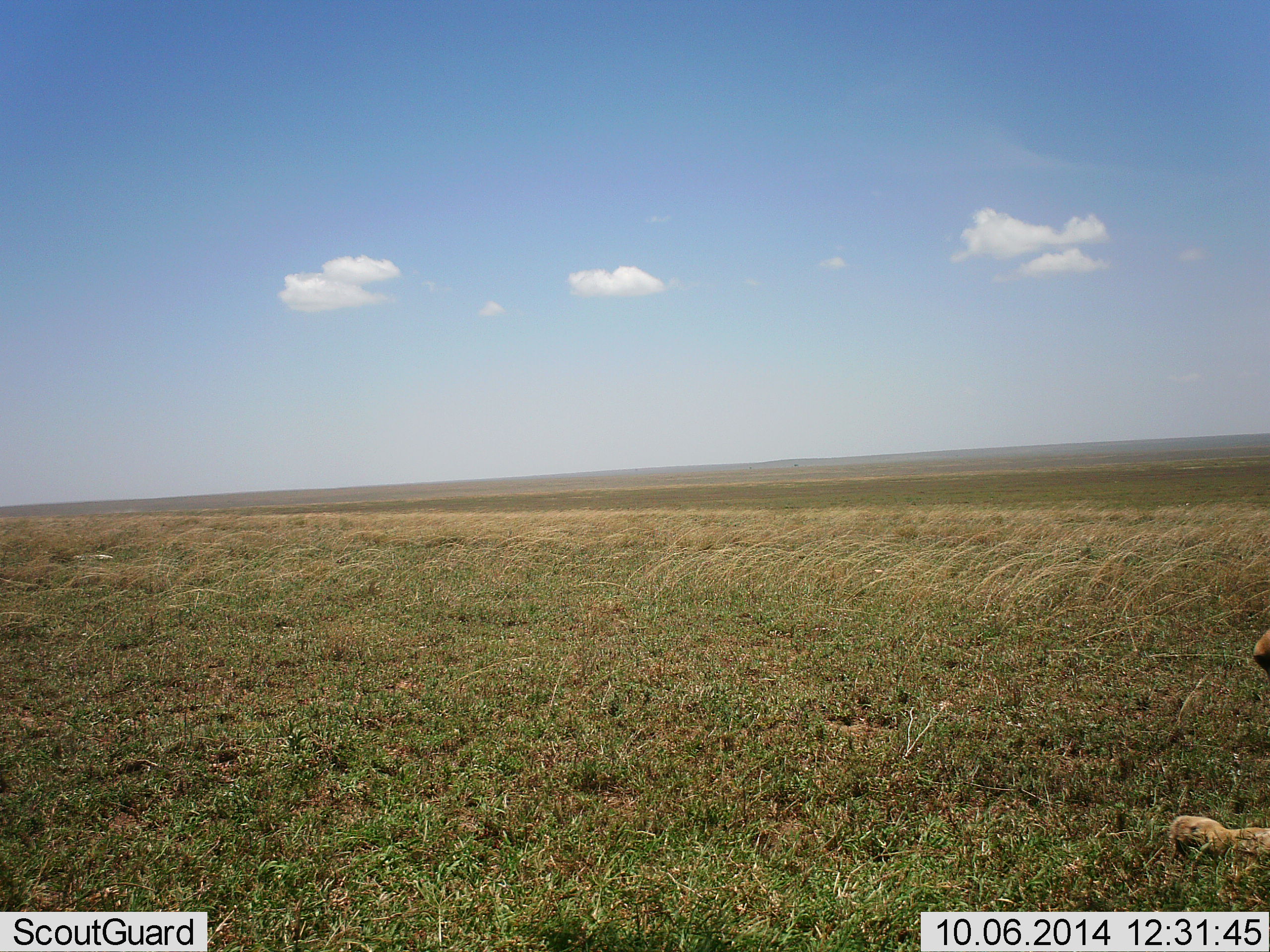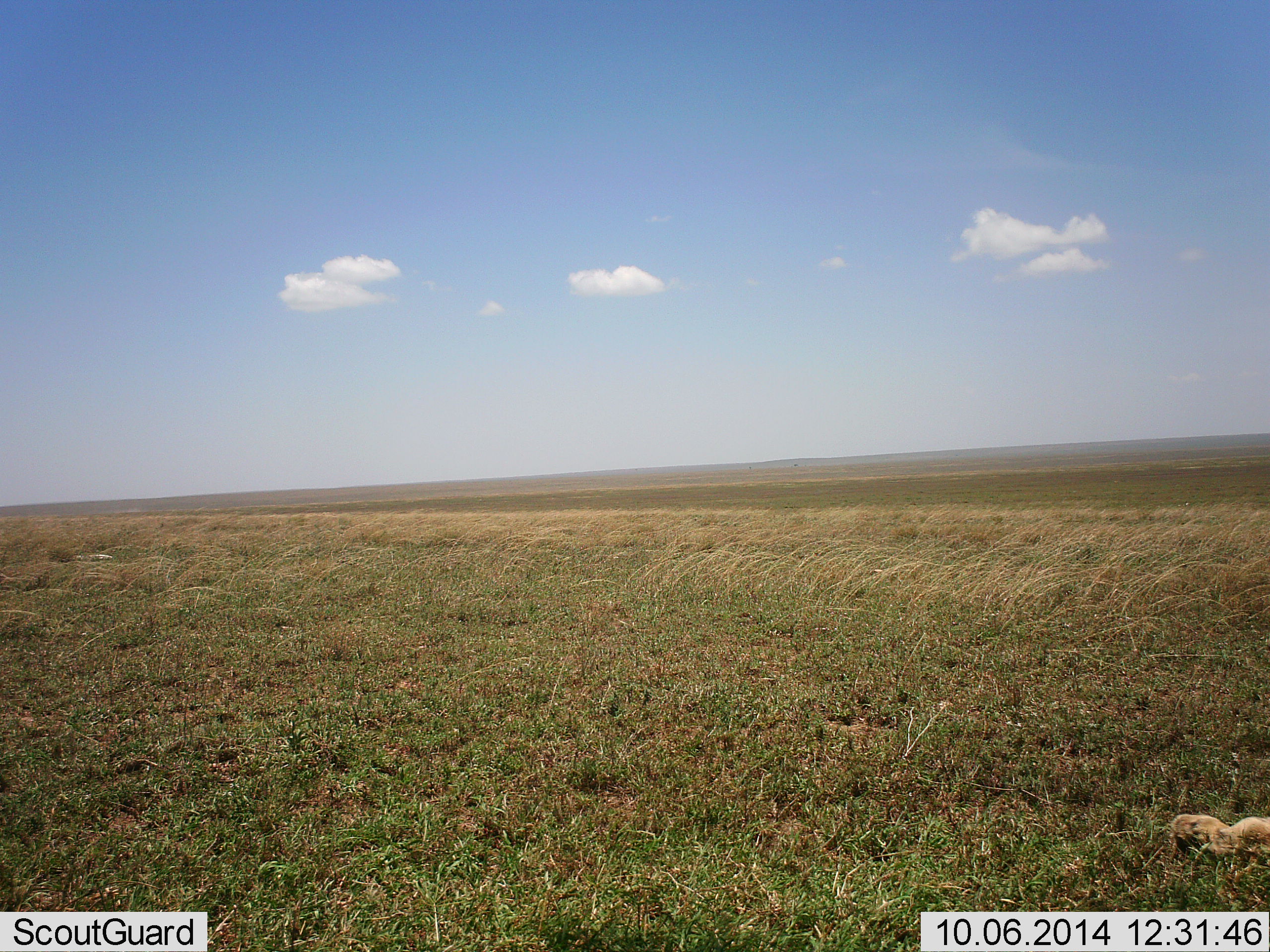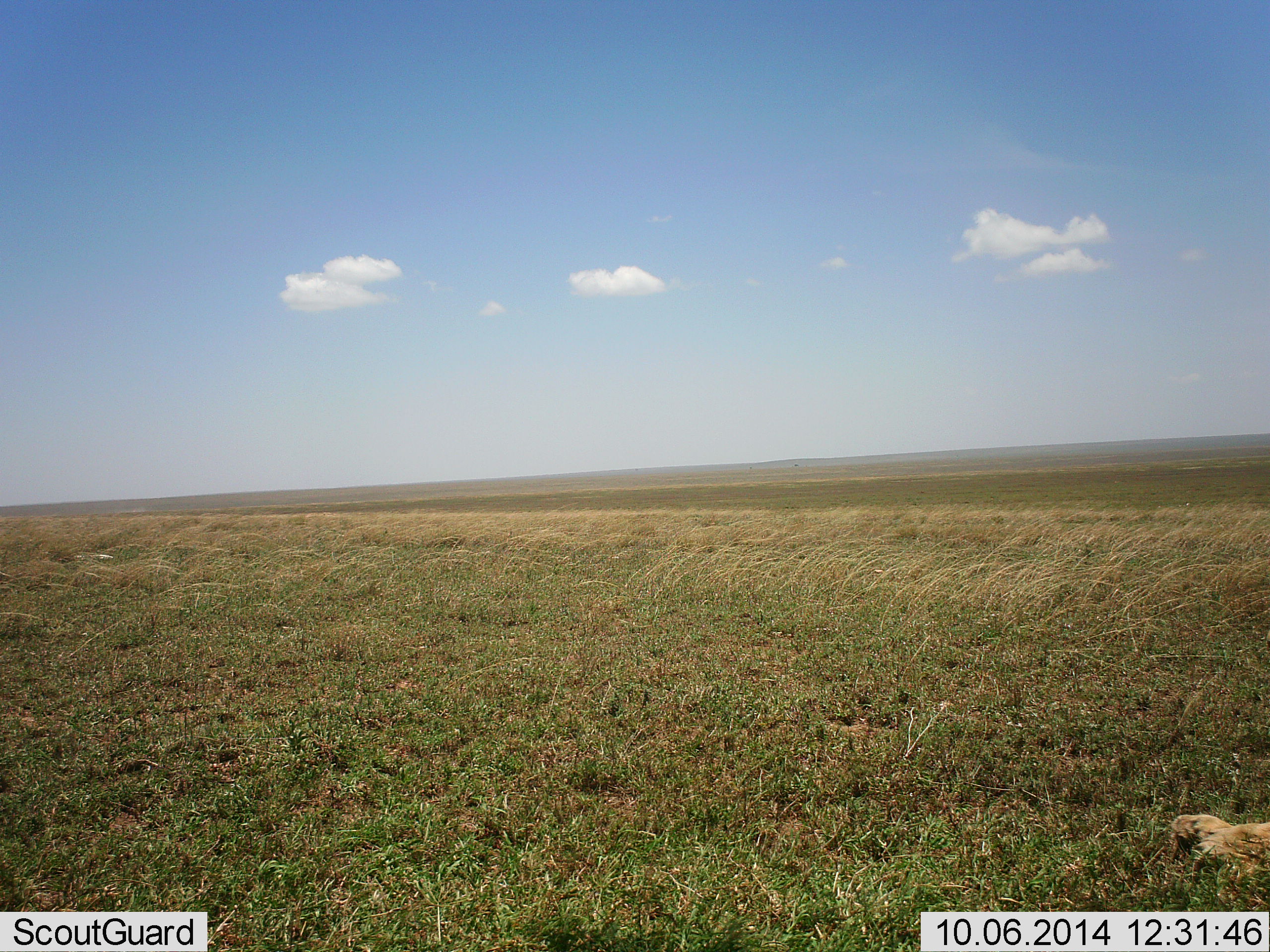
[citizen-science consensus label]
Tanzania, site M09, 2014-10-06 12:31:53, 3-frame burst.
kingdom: Animalia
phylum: Chordata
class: Mammalia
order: Carnivora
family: Felidae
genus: Panthera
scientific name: Panthera leo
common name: lion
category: lionfemale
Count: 1.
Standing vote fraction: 0%.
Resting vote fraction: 90%.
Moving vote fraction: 10%.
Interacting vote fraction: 0%.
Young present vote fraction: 10%.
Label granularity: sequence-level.